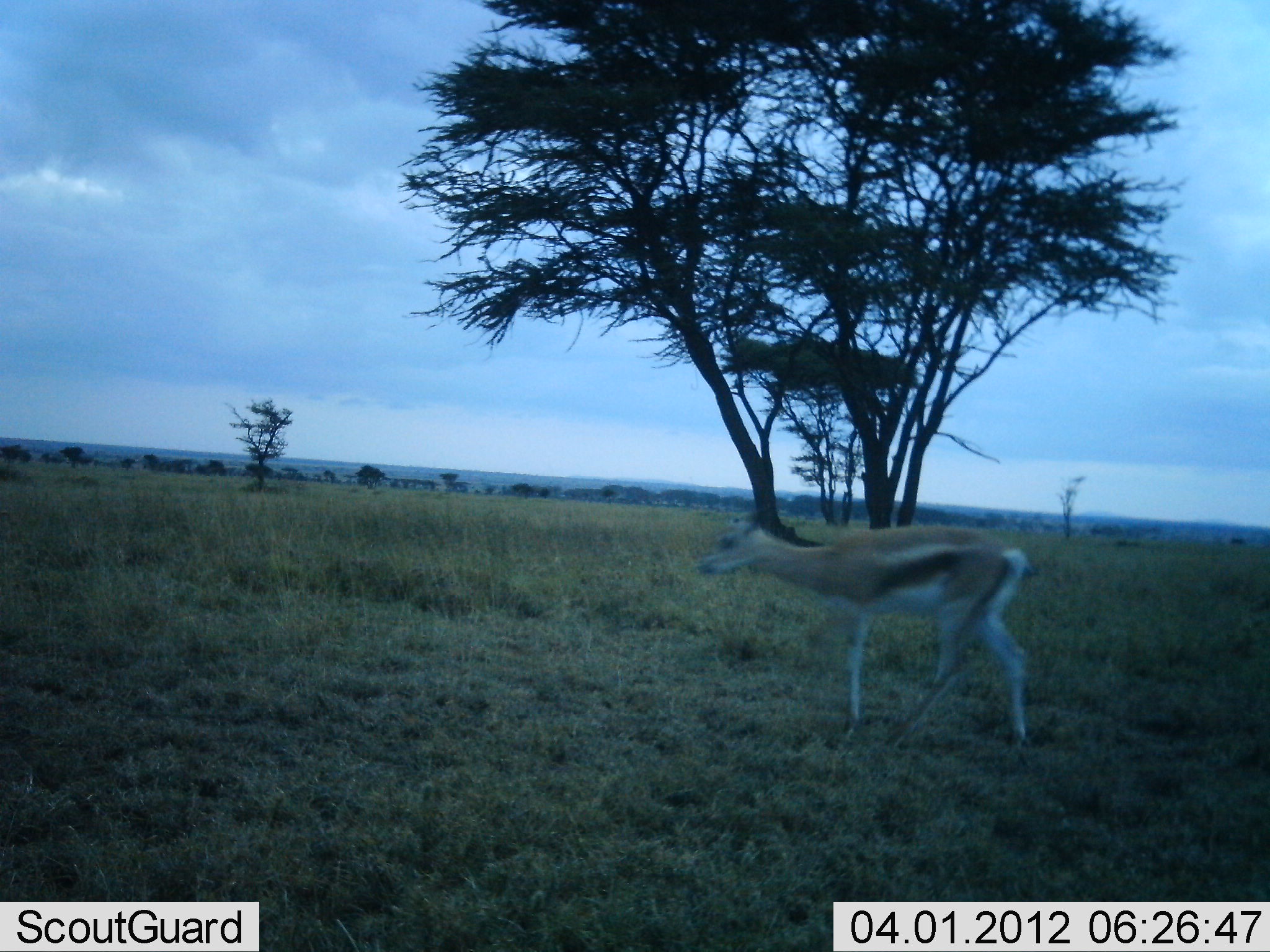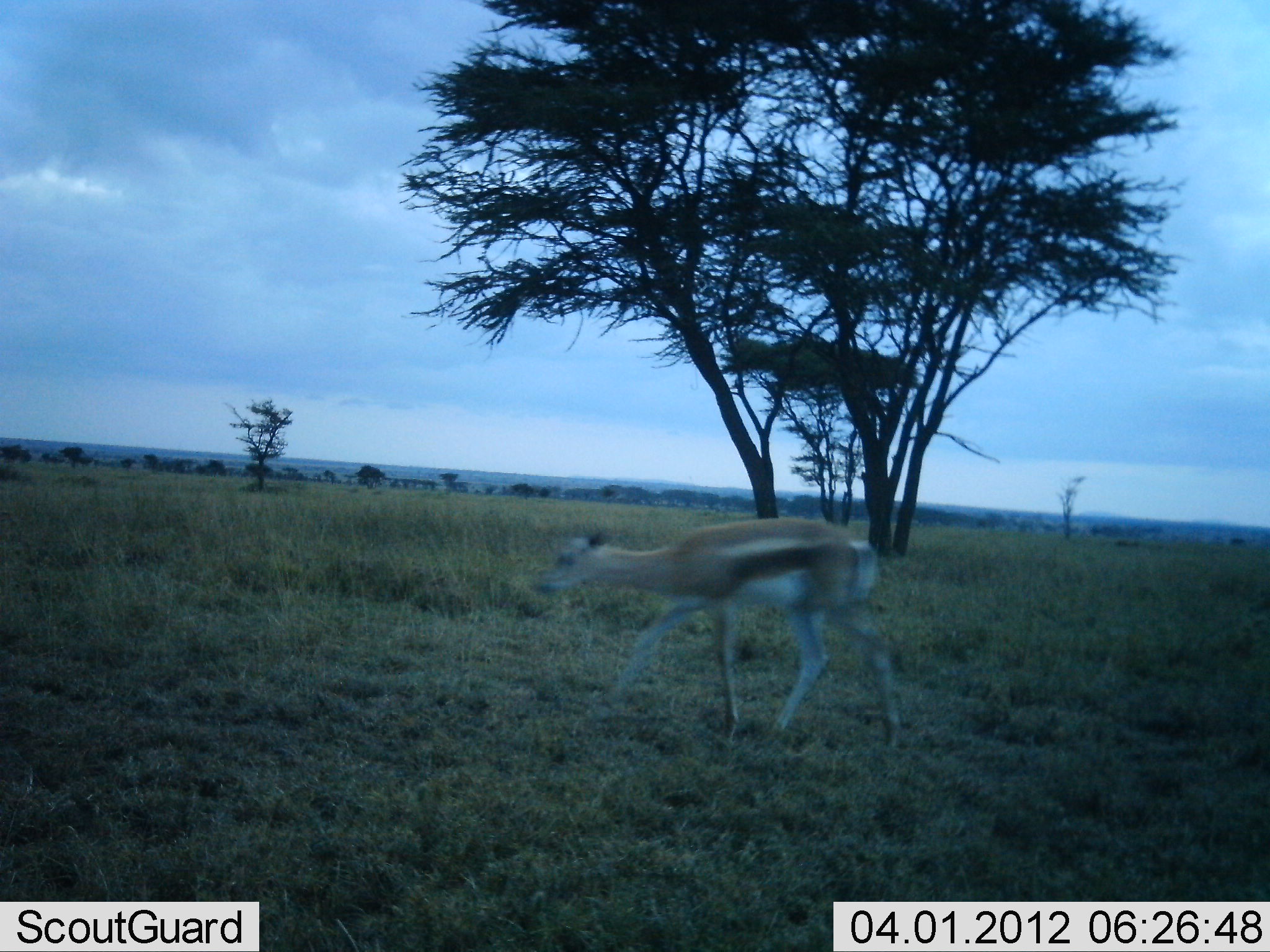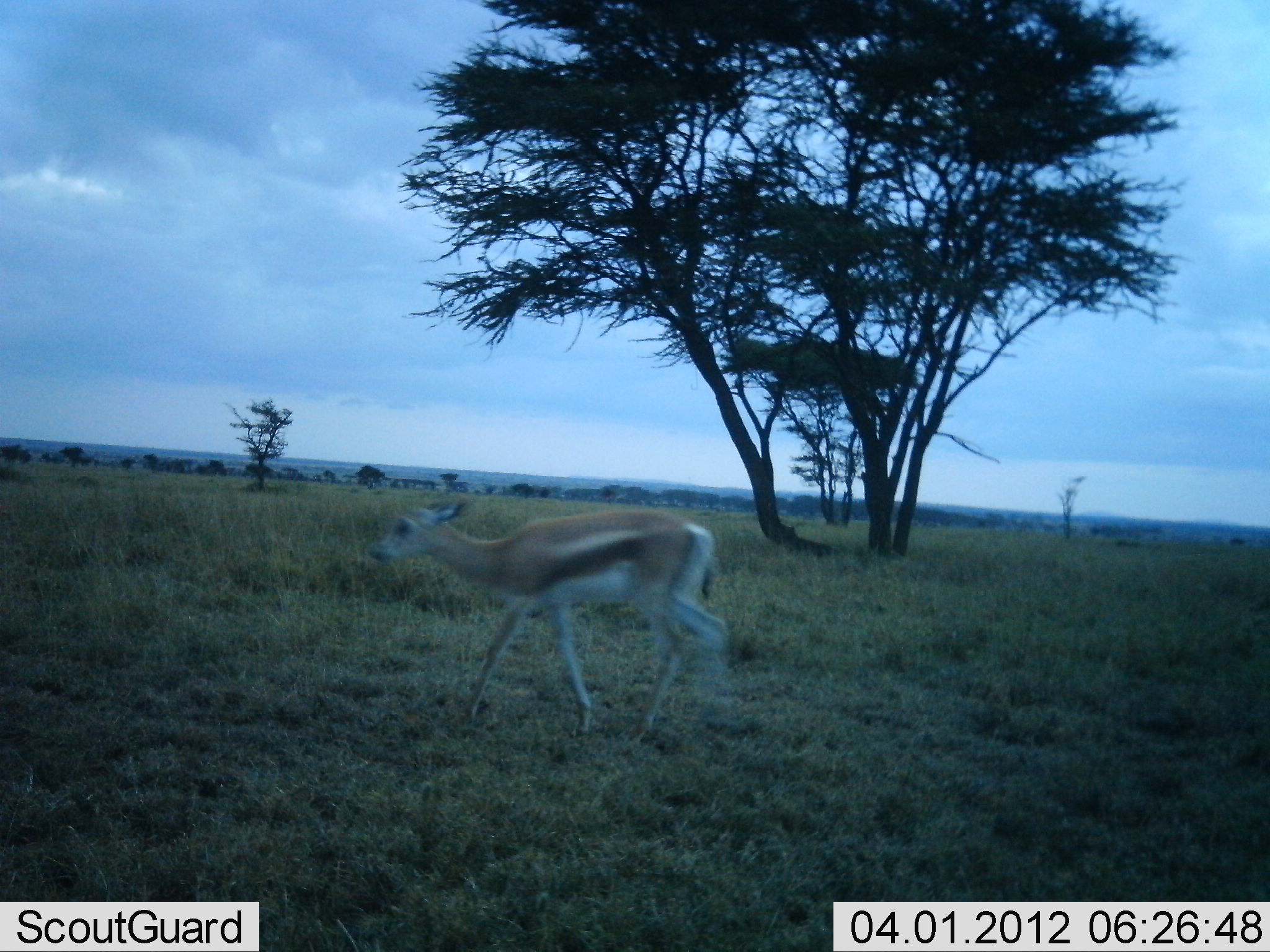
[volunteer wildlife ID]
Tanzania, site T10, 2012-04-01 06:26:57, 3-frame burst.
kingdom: Animalia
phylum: Chordata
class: Mammalia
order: Artiodactyla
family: Bovidae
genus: Eudorcas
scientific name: Eudorcas thomsonii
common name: thomson's gazelle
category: gazellethomsons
Gazellethomsons (thomson's gazelle) (Eudorcas thomsonii), count 1. Behavior (volunteer vote fractions): standing 11%, resting 0%, moving 100%, interacting 0%. Young present (vote fraction): 11%. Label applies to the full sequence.